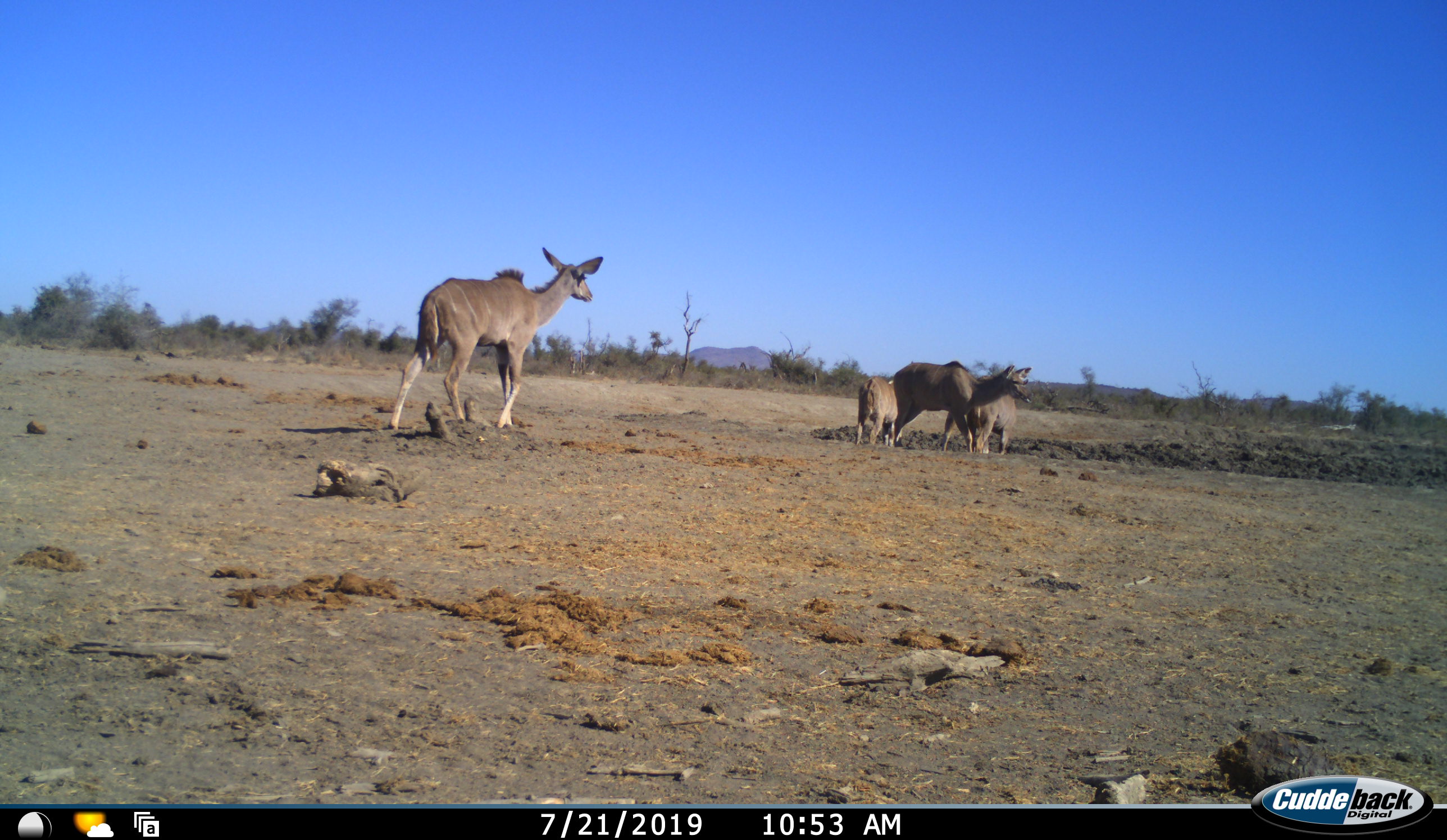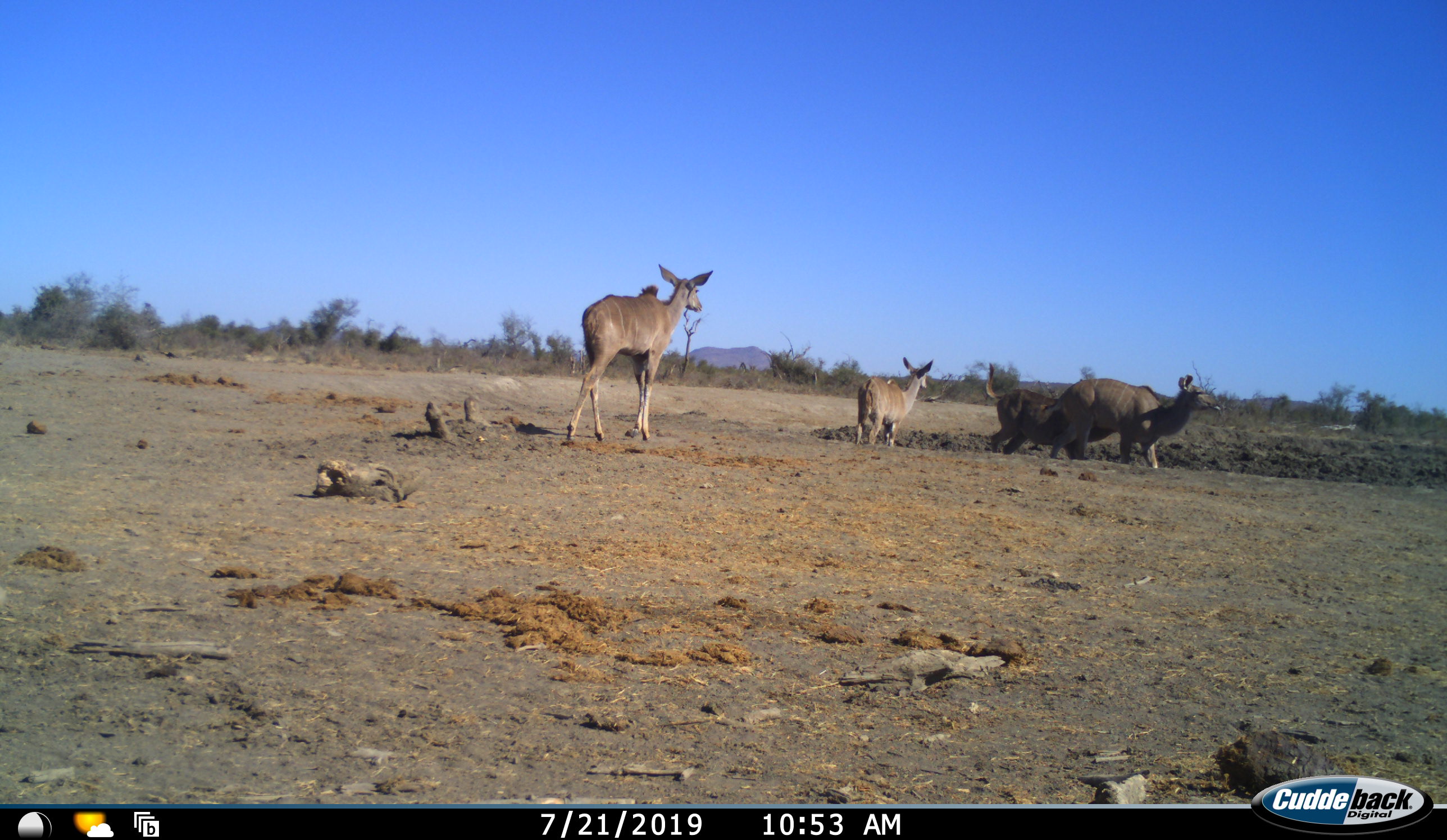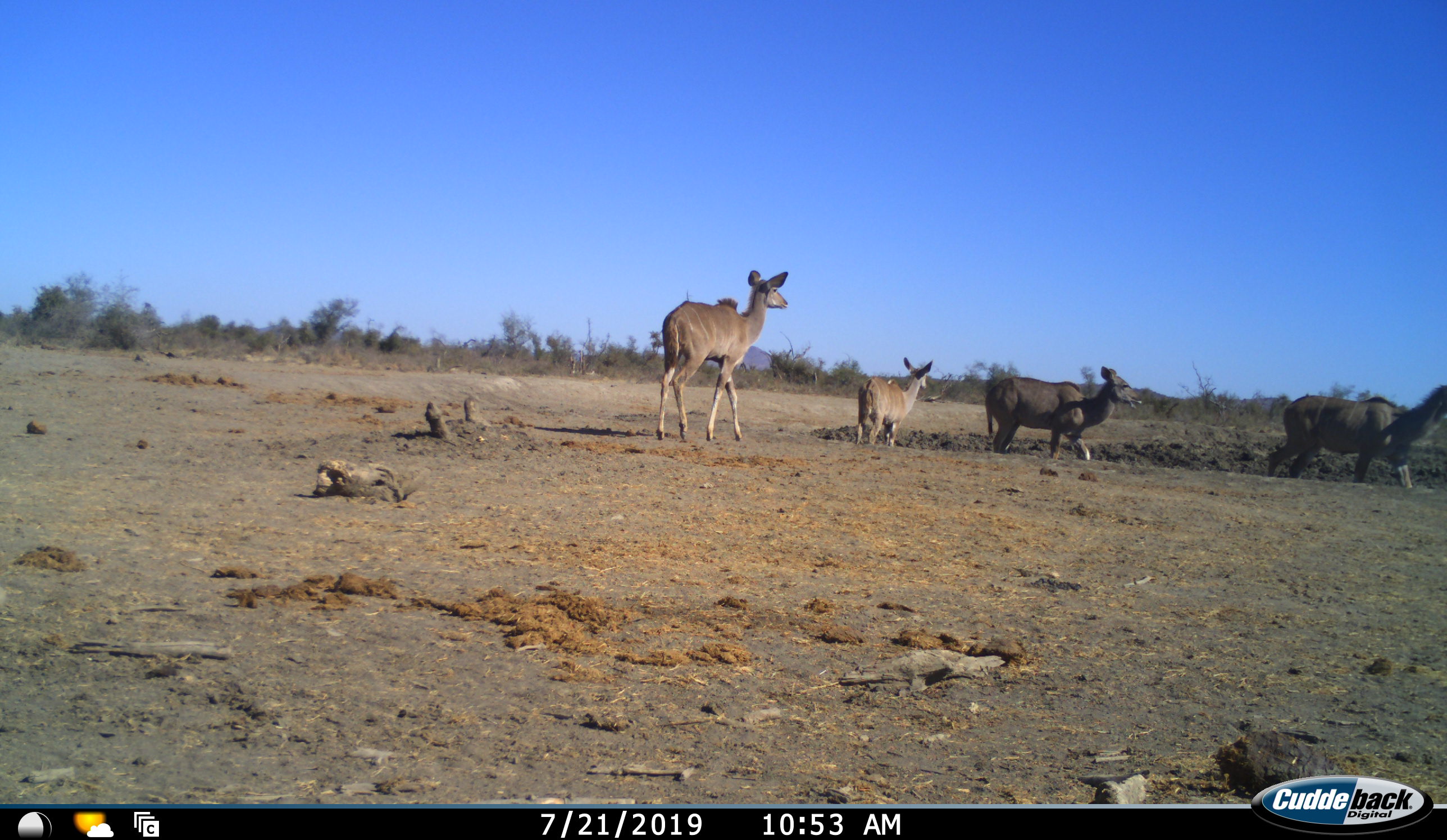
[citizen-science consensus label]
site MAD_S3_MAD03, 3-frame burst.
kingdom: Animalia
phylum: Chordata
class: Mammalia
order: Artiodactyla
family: Bovidae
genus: Tragelaphus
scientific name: Tragelaphus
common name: kudu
Kudu (Tragelaphus), count 4. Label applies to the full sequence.